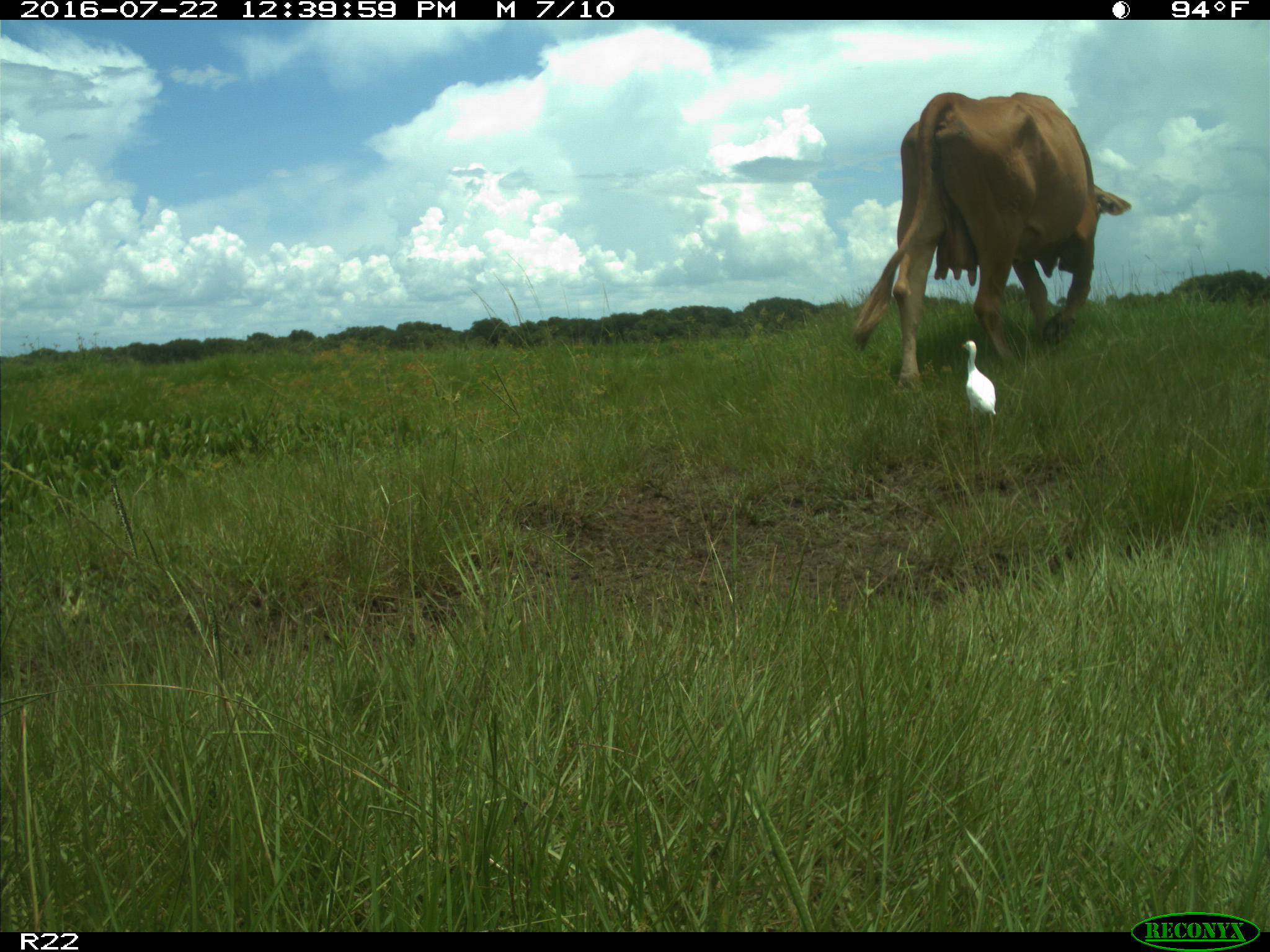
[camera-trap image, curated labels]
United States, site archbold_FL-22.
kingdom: Animalia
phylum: Chordata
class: Mammalia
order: Artiodactyla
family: Bovidae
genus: Bos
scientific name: Bos taurus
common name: domestic cow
Bos taurus (domestic cow).